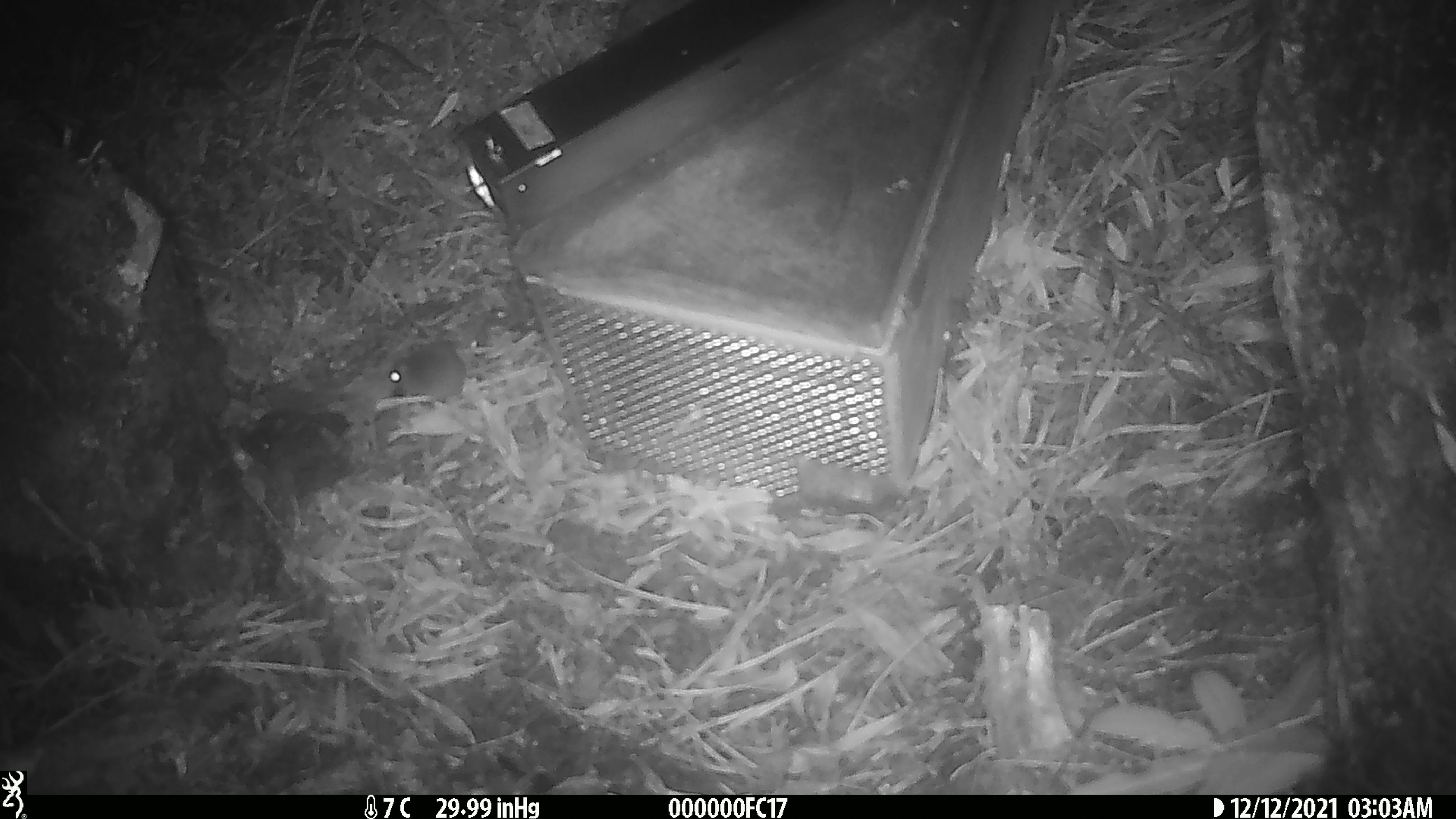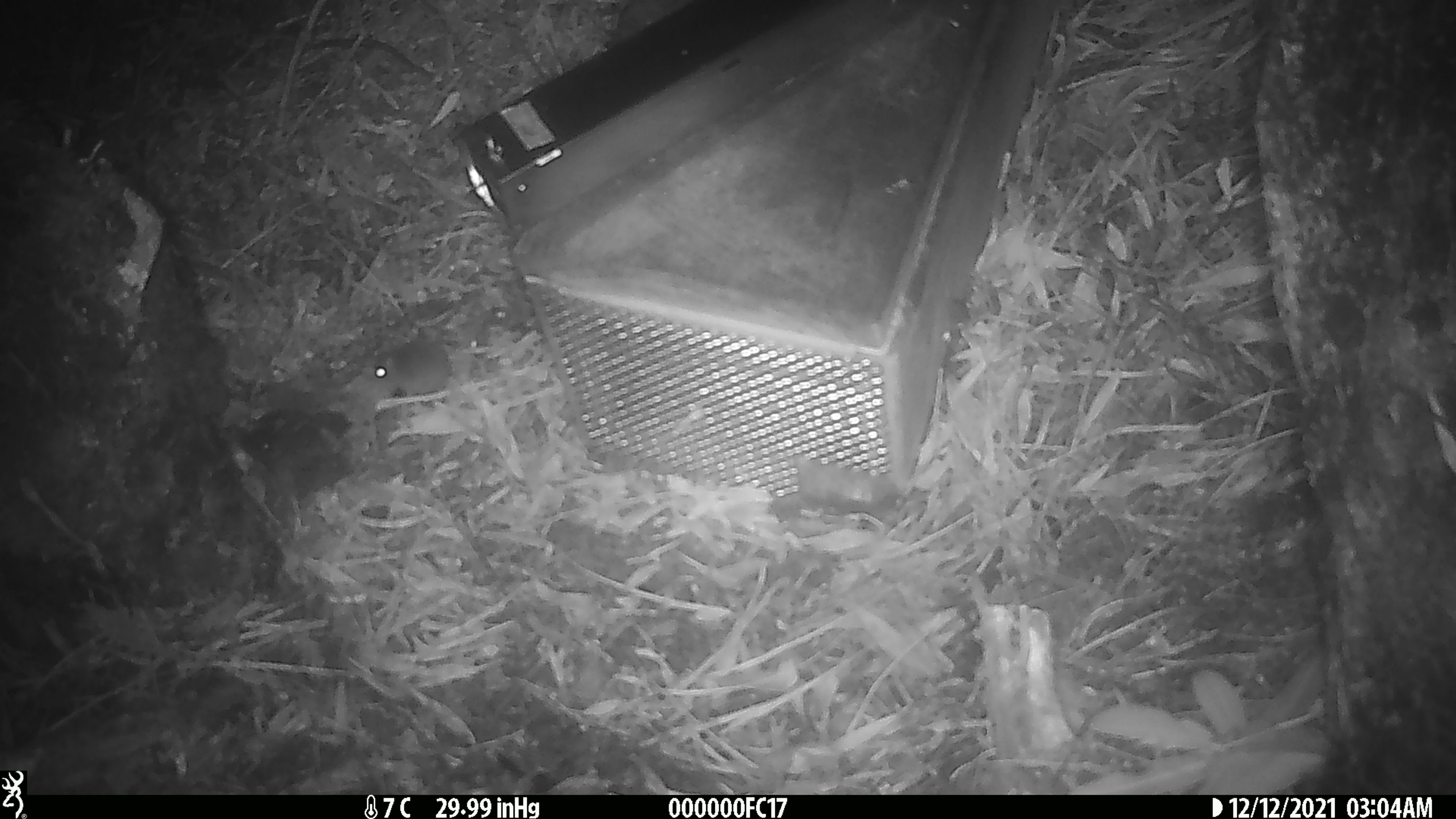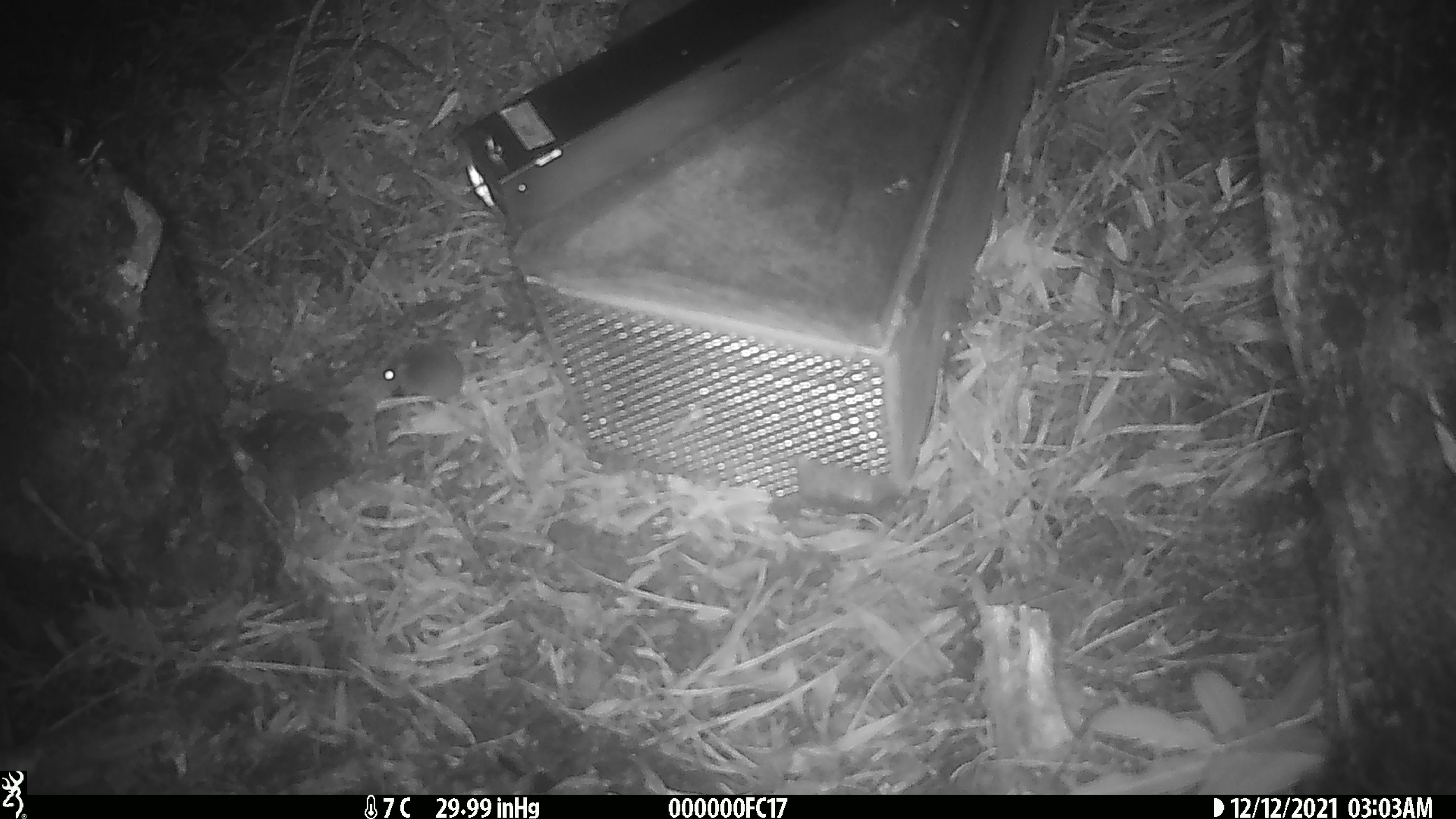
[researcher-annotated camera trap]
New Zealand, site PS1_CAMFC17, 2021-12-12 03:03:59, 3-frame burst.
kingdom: Animalia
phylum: Chordata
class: Mammalia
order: Rodentia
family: Muridae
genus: Mus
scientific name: Mus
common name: mouse